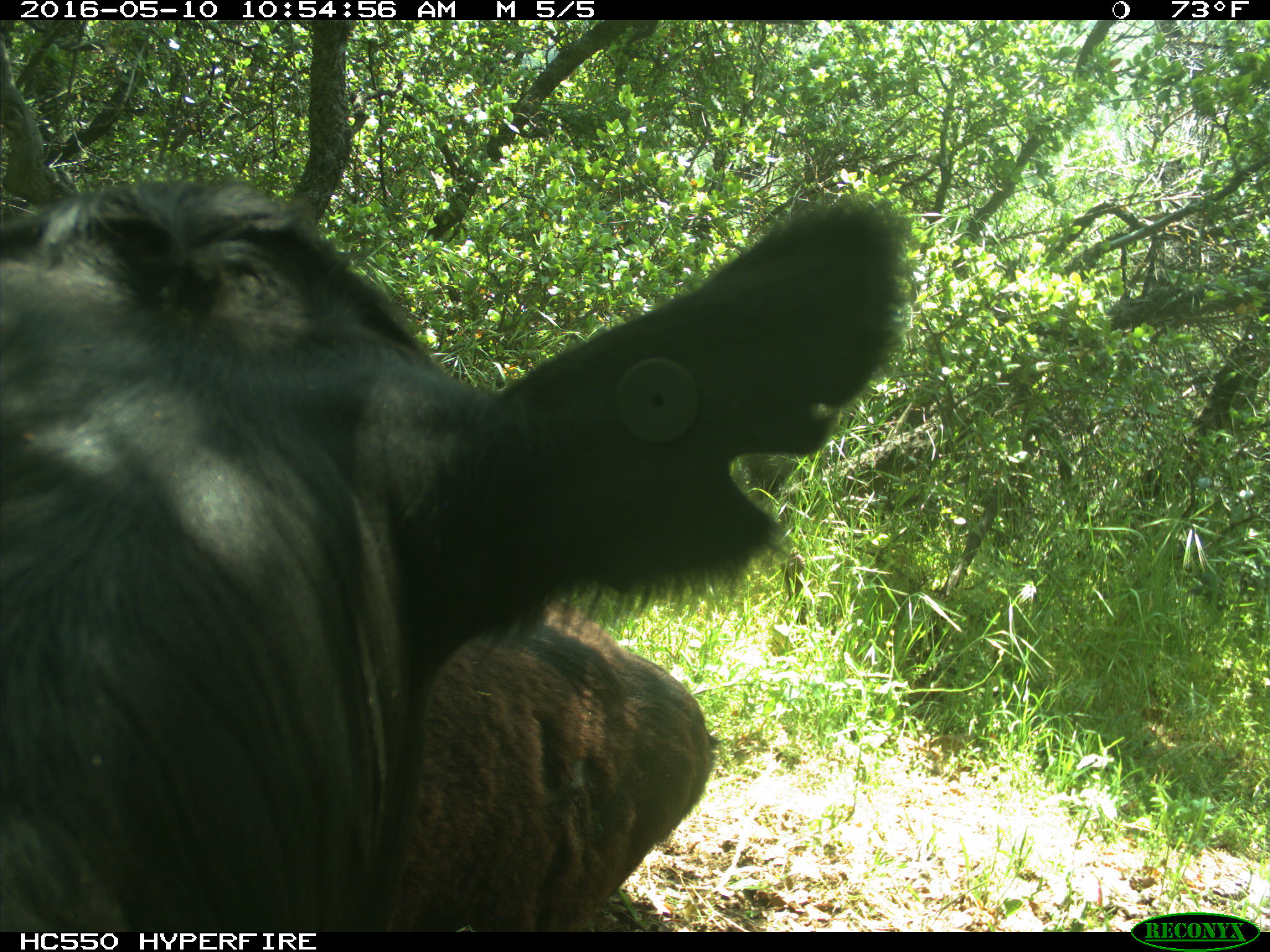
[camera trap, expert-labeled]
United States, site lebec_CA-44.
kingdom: Animalia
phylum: Chordata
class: Mammalia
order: Artiodactyla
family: Bovidae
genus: Bos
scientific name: Bos taurus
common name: domestic cow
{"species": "Bos taurus (domestic cow)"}